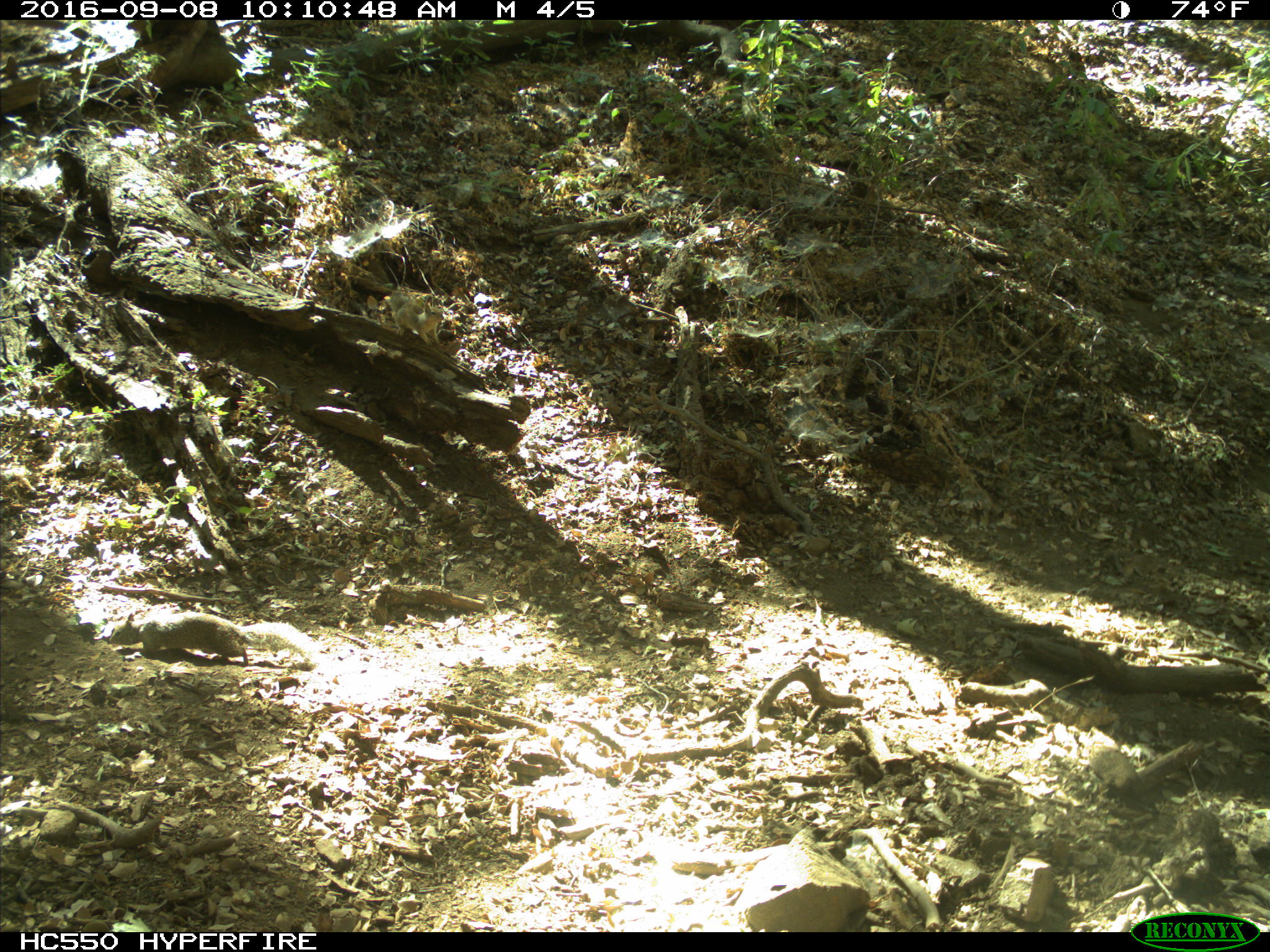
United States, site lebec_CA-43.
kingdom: Animalia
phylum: Chordata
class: Mammalia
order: Rodentia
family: Sciuridae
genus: Otospermophilus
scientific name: Otospermophilus beecheyi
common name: california ground squirrel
Otospermophilus beecheyi (california ground squirrel).